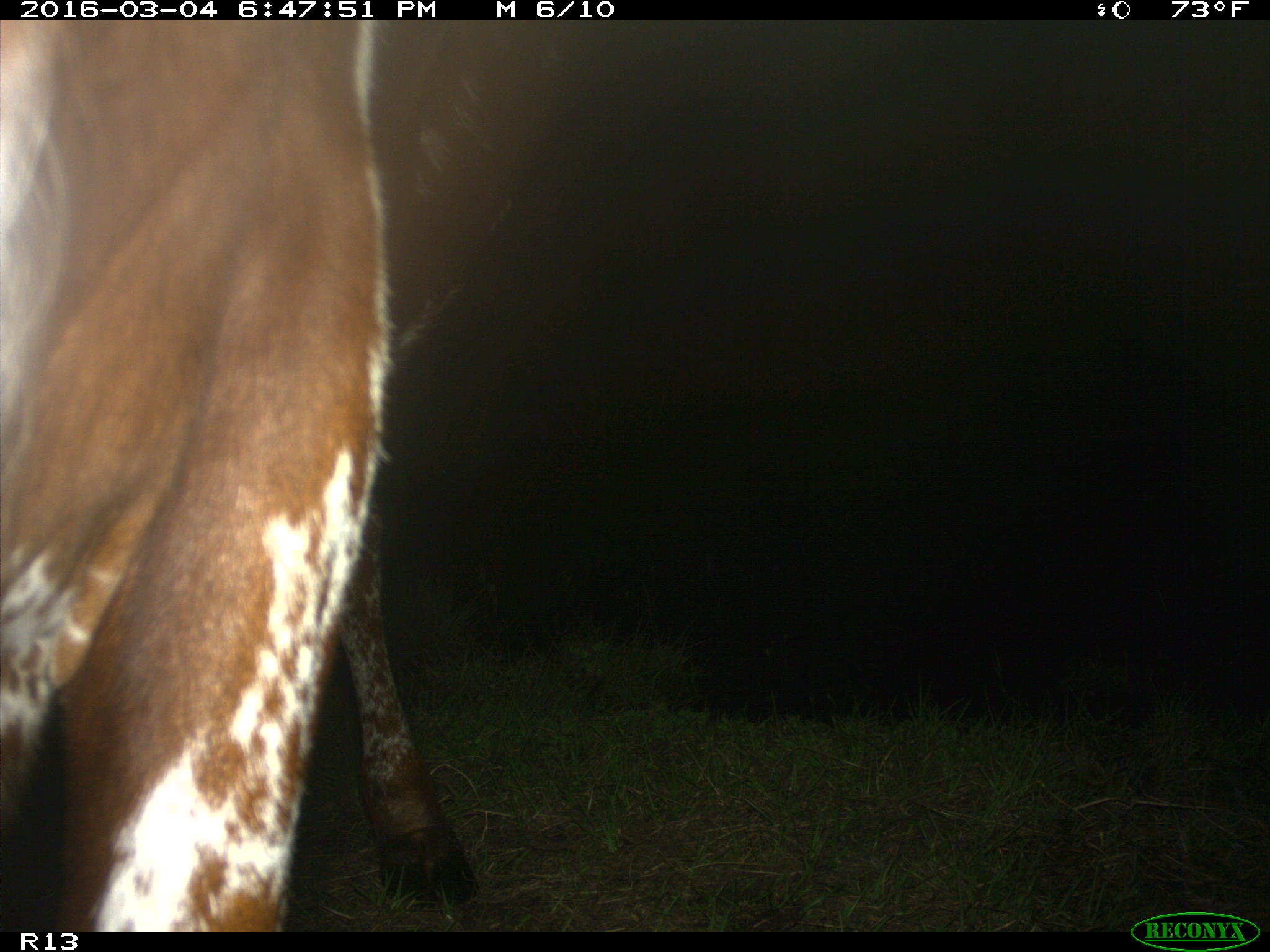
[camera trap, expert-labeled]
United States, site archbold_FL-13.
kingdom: Animalia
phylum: Chordata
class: Mammalia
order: Artiodactyla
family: Bovidae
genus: Bos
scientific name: Bos taurus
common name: domestic cow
Bos taurus (domestic cow).